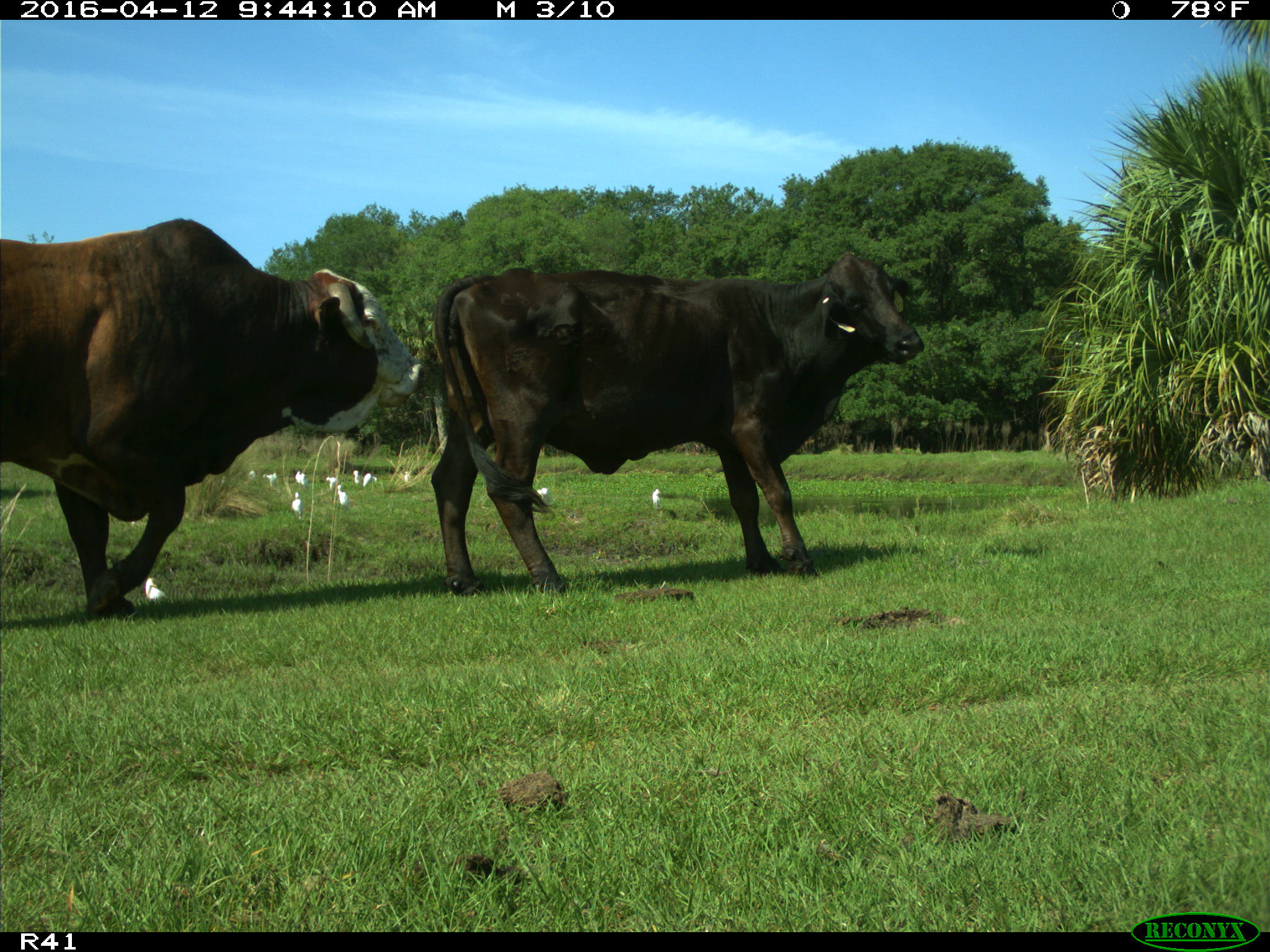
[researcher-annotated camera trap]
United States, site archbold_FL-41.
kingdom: Animalia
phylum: Chordata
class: Mammalia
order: Artiodactyla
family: Bovidae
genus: Bos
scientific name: Bos taurus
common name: domestic cow